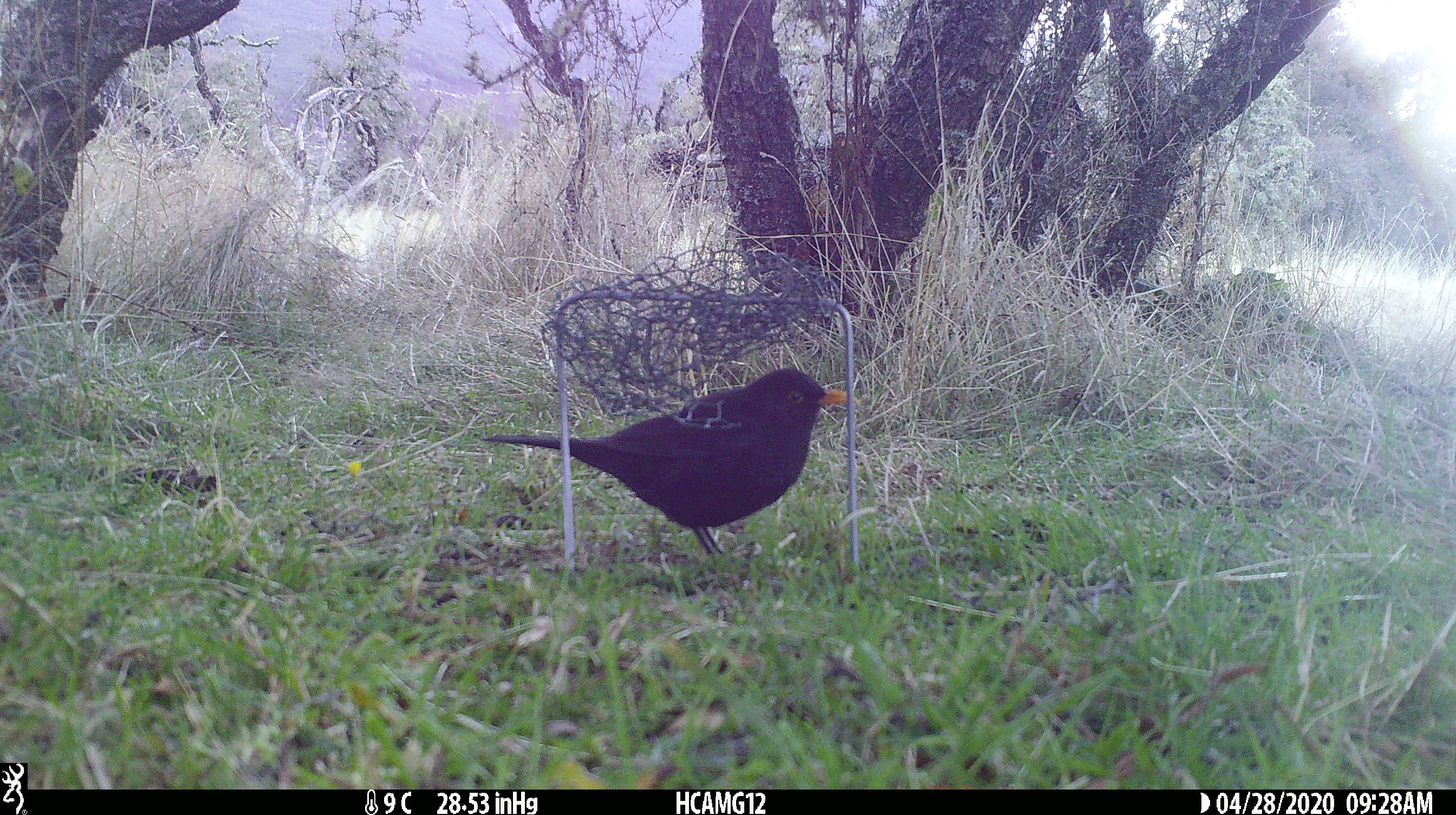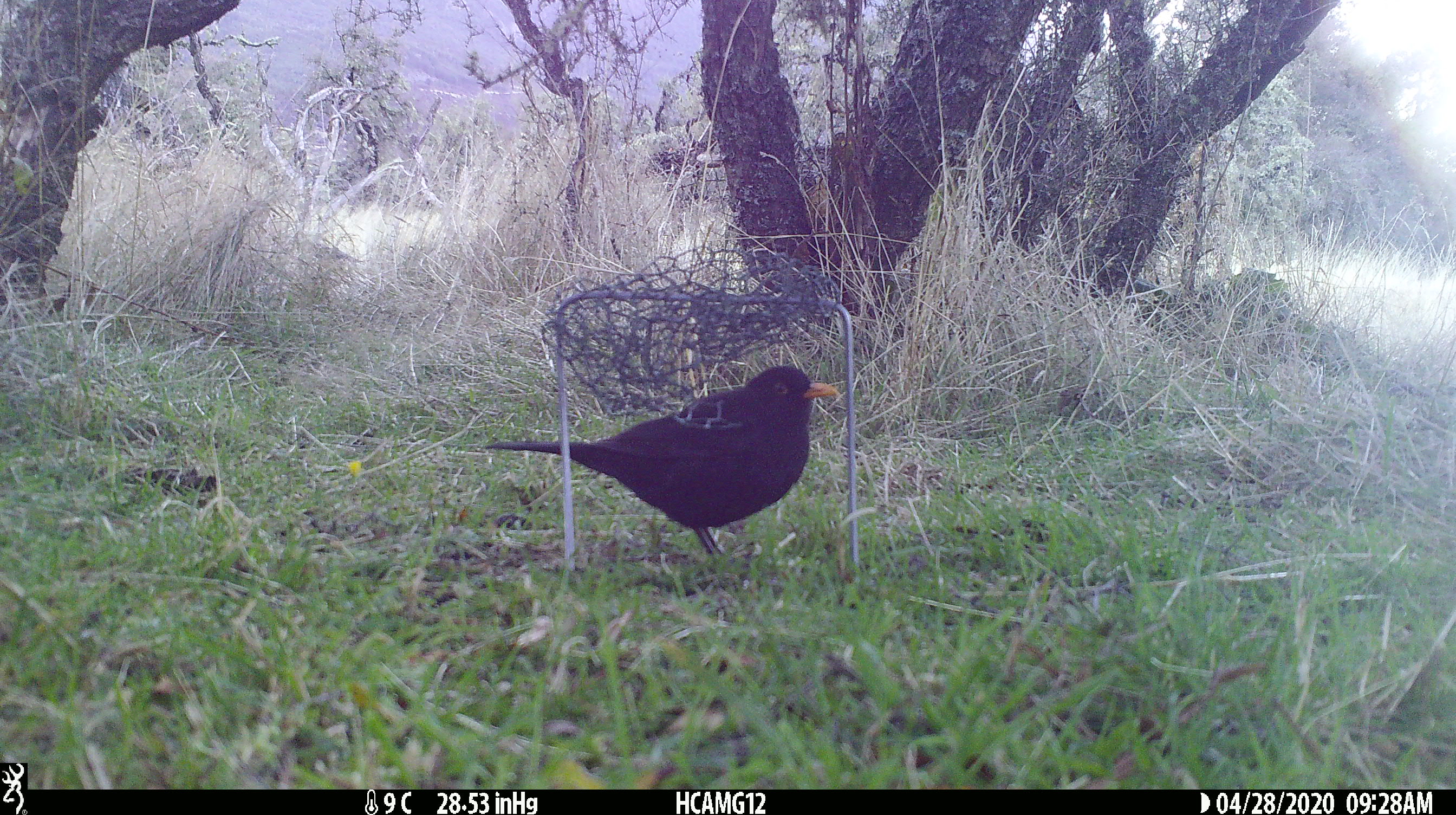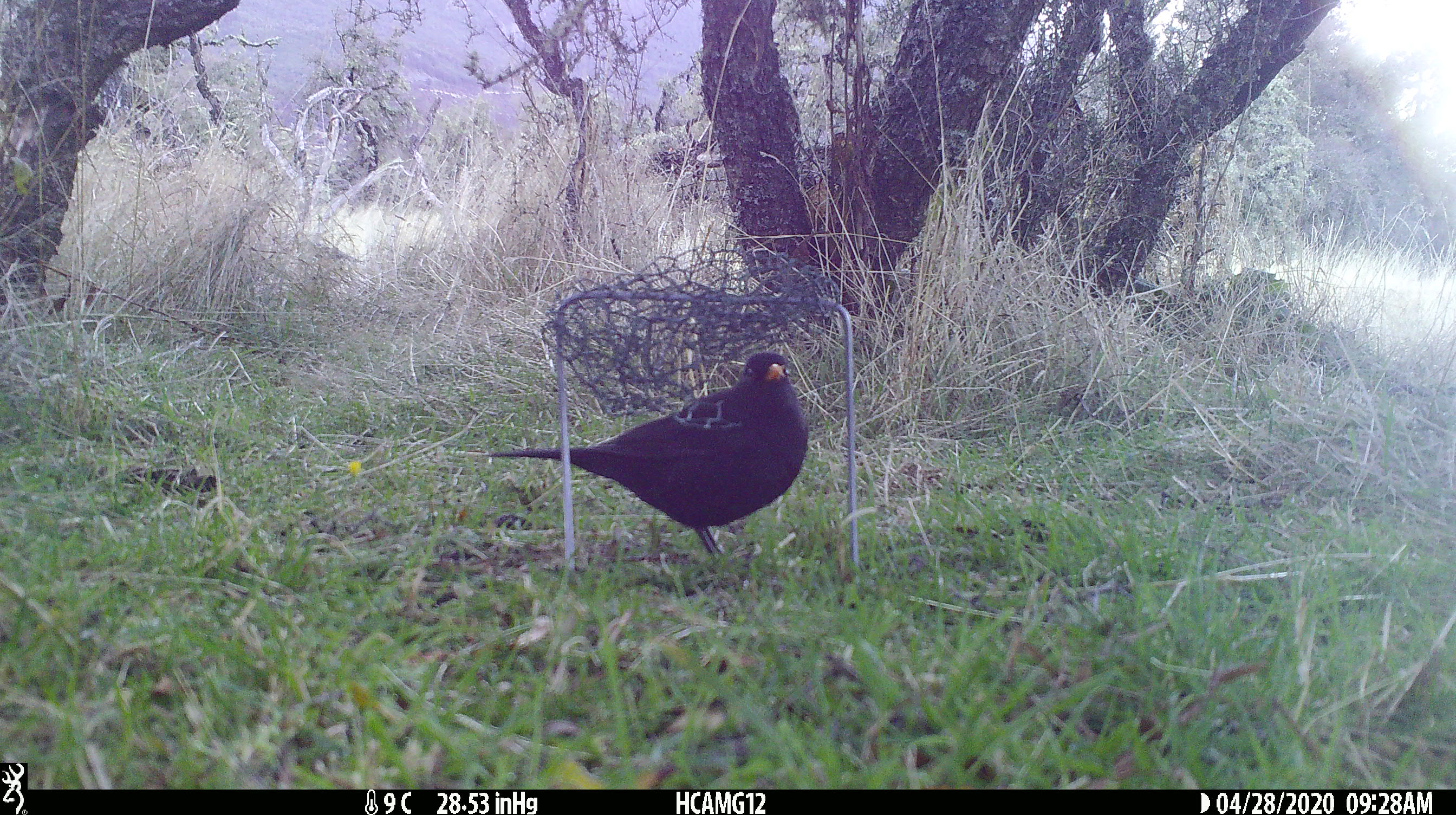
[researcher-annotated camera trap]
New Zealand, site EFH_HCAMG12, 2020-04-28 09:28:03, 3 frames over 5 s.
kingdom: Animalia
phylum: Chordata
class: Aves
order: Passeriformes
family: Turdidae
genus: Turdus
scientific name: Turdus merula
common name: eurasian blackbird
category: blackbird